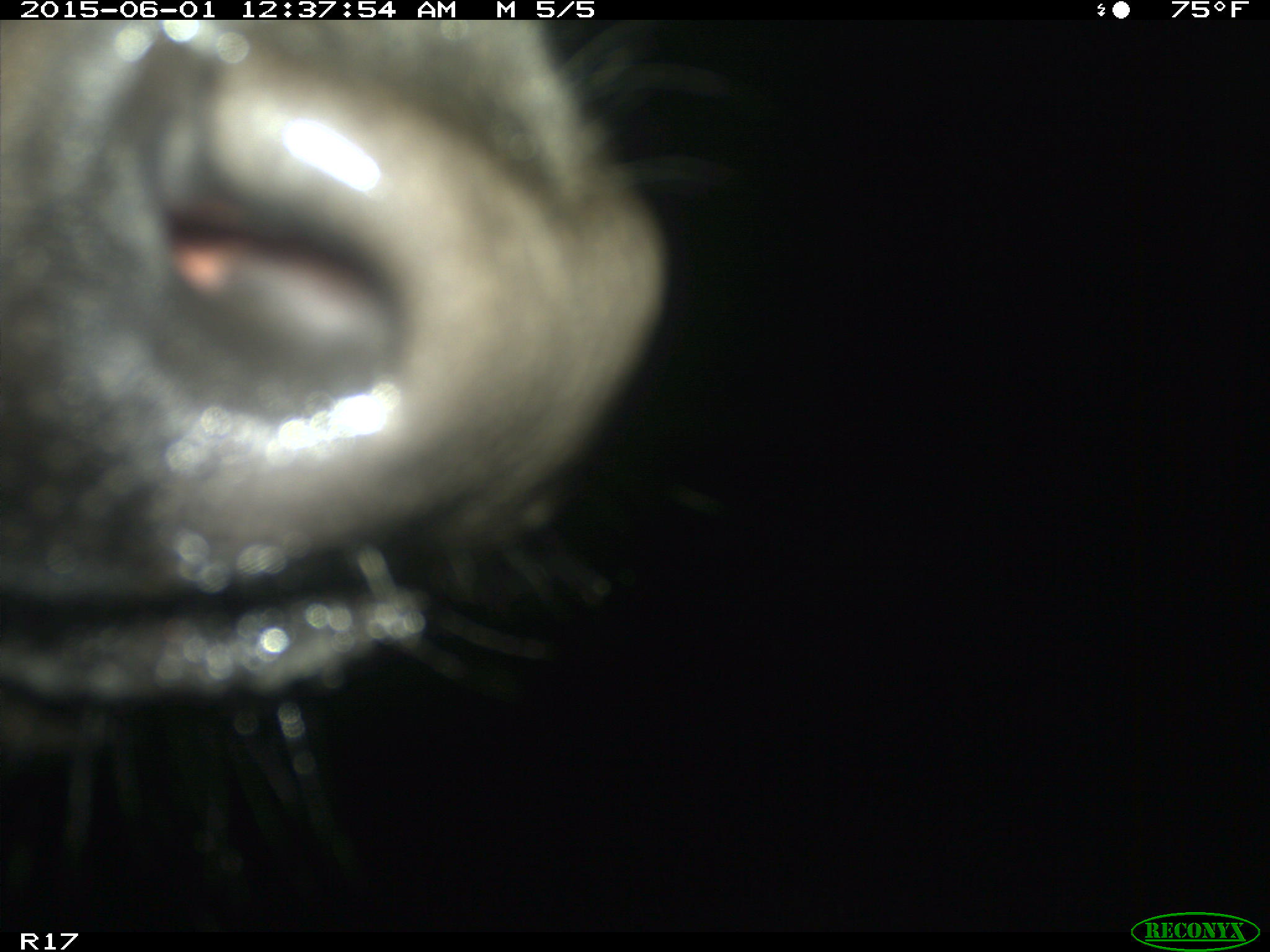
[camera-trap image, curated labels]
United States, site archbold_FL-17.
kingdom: Animalia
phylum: Chordata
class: Mammalia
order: Artiodactyla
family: Bovidae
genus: Bos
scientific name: Bos taurus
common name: domestic cow